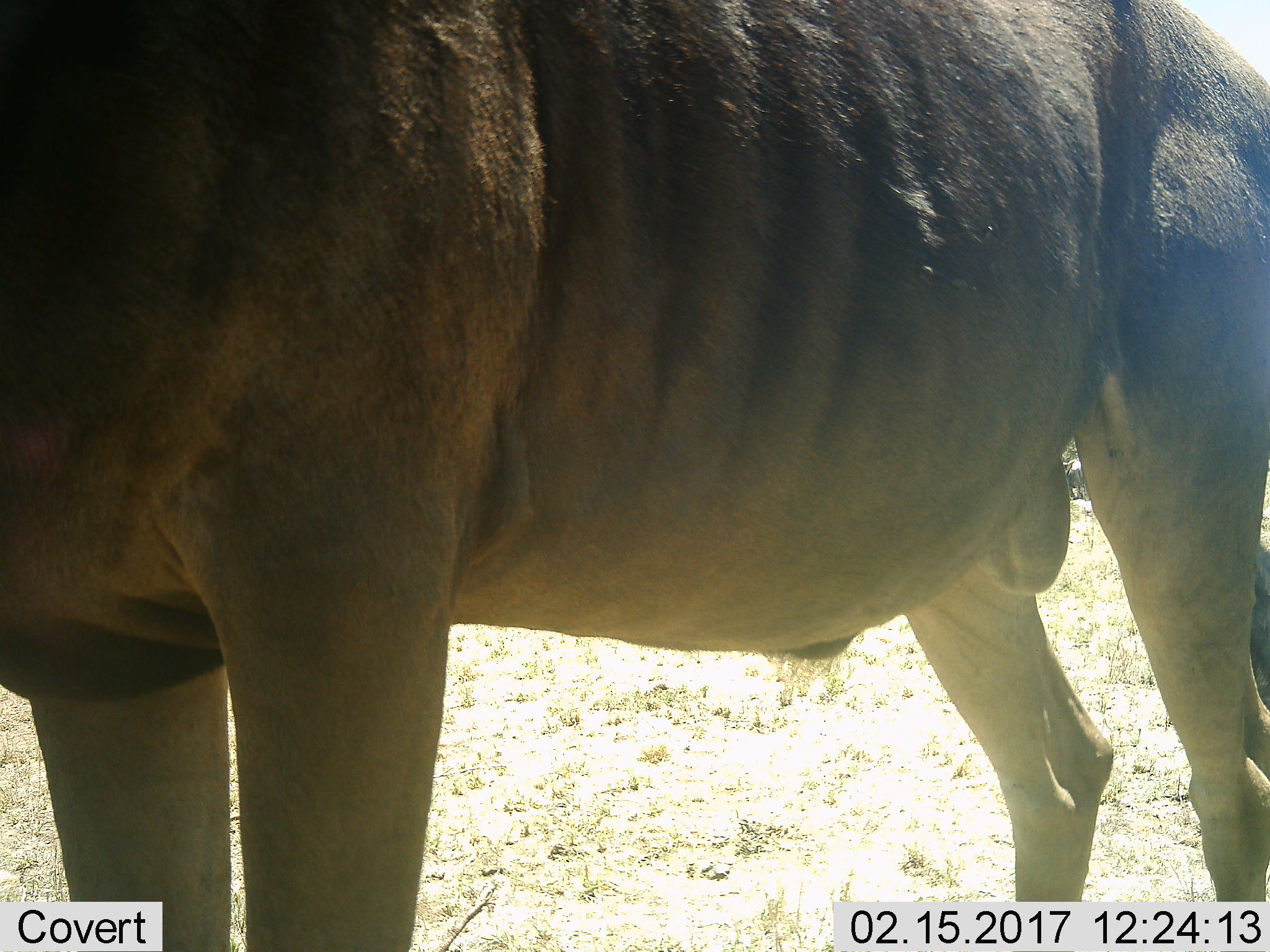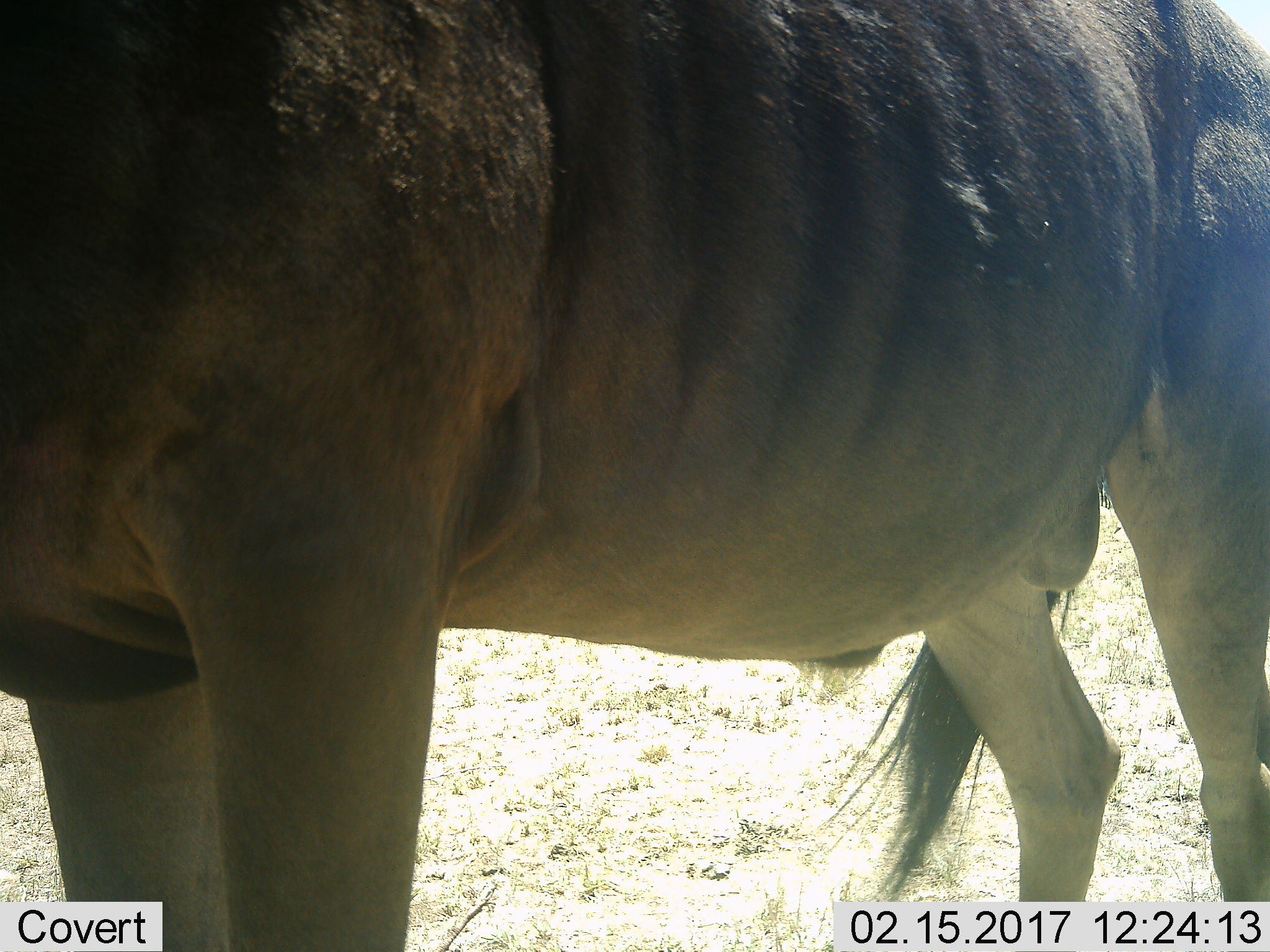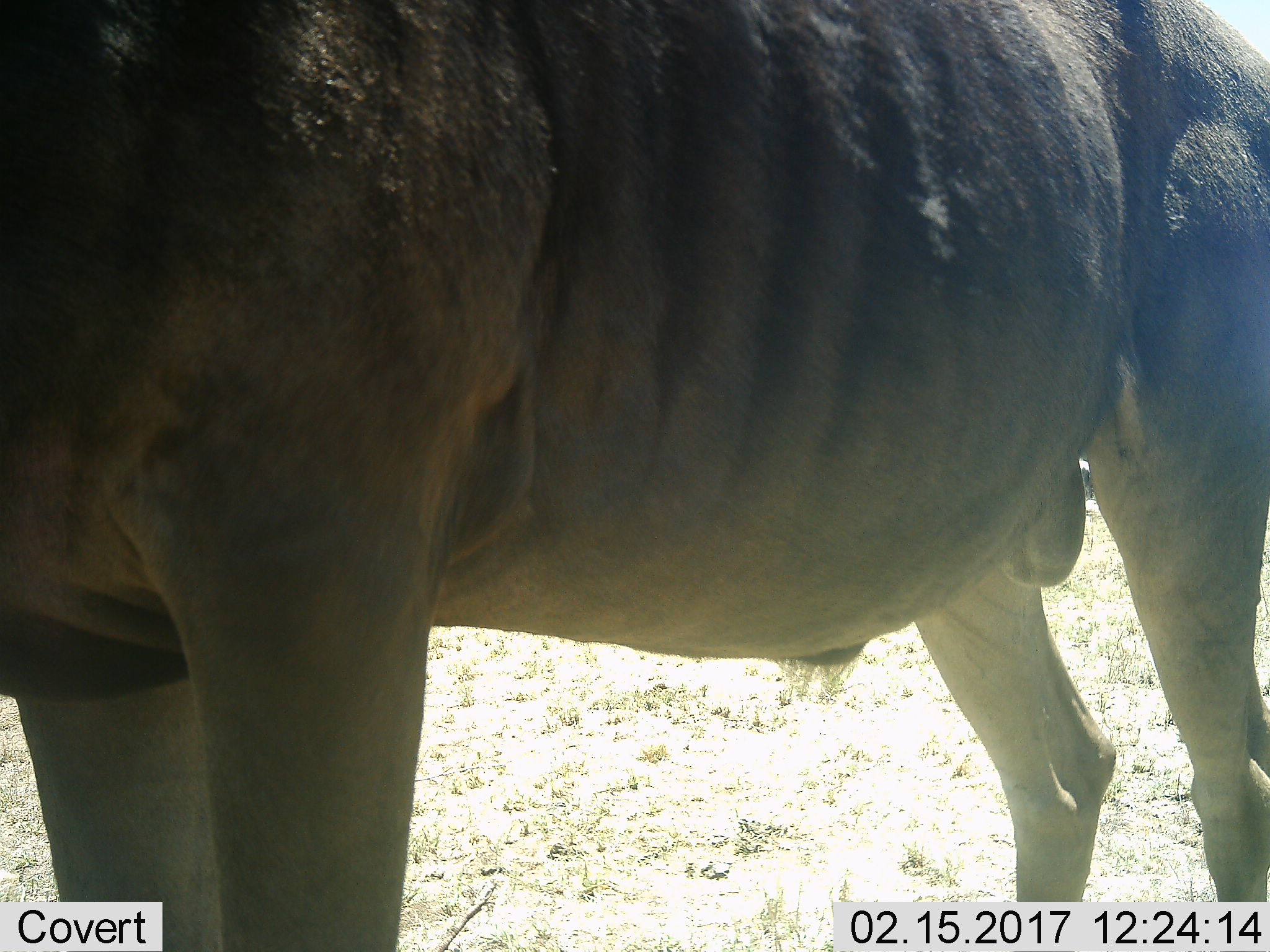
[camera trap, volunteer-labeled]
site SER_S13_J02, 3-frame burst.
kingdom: Animalia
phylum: Chordata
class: Mammalia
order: Artiodactyla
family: Bovidae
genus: Connochaetes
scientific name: Connochaetes taurinus taurinus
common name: blue wildebeest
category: wildebeestblue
Wildebeestblue (blue wildebeest) (Connochaetes taurinus taurinus), count 1. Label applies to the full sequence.